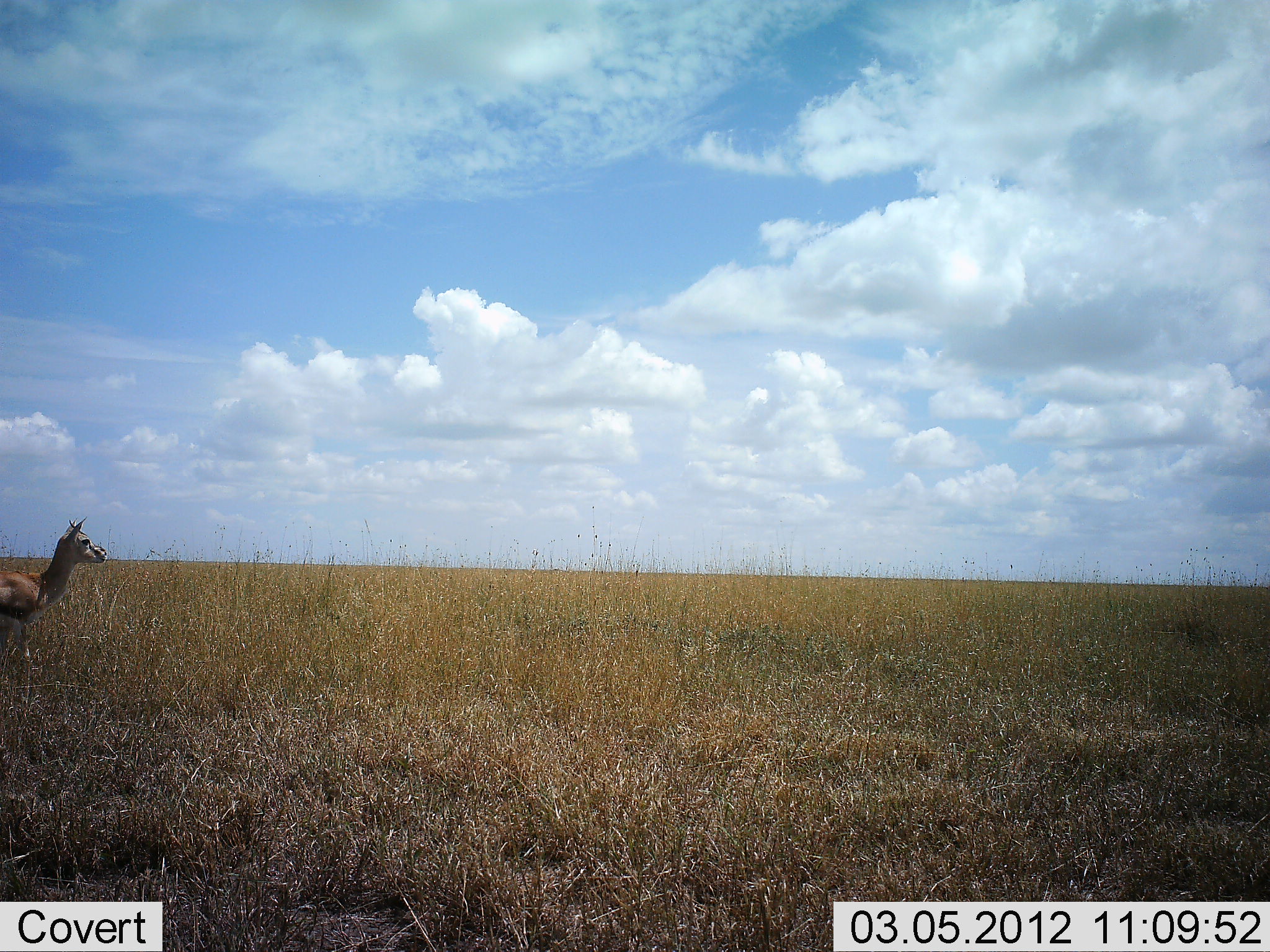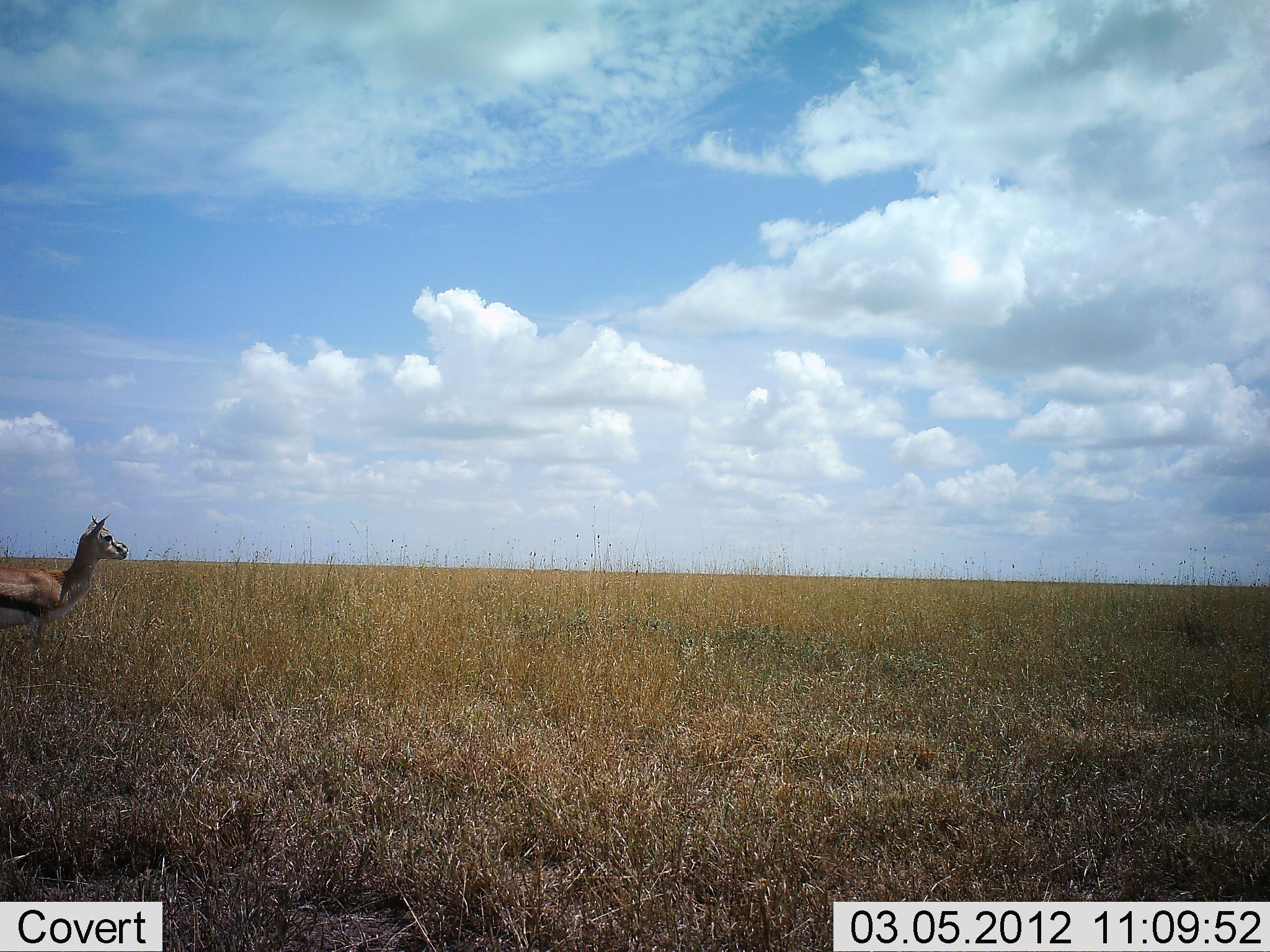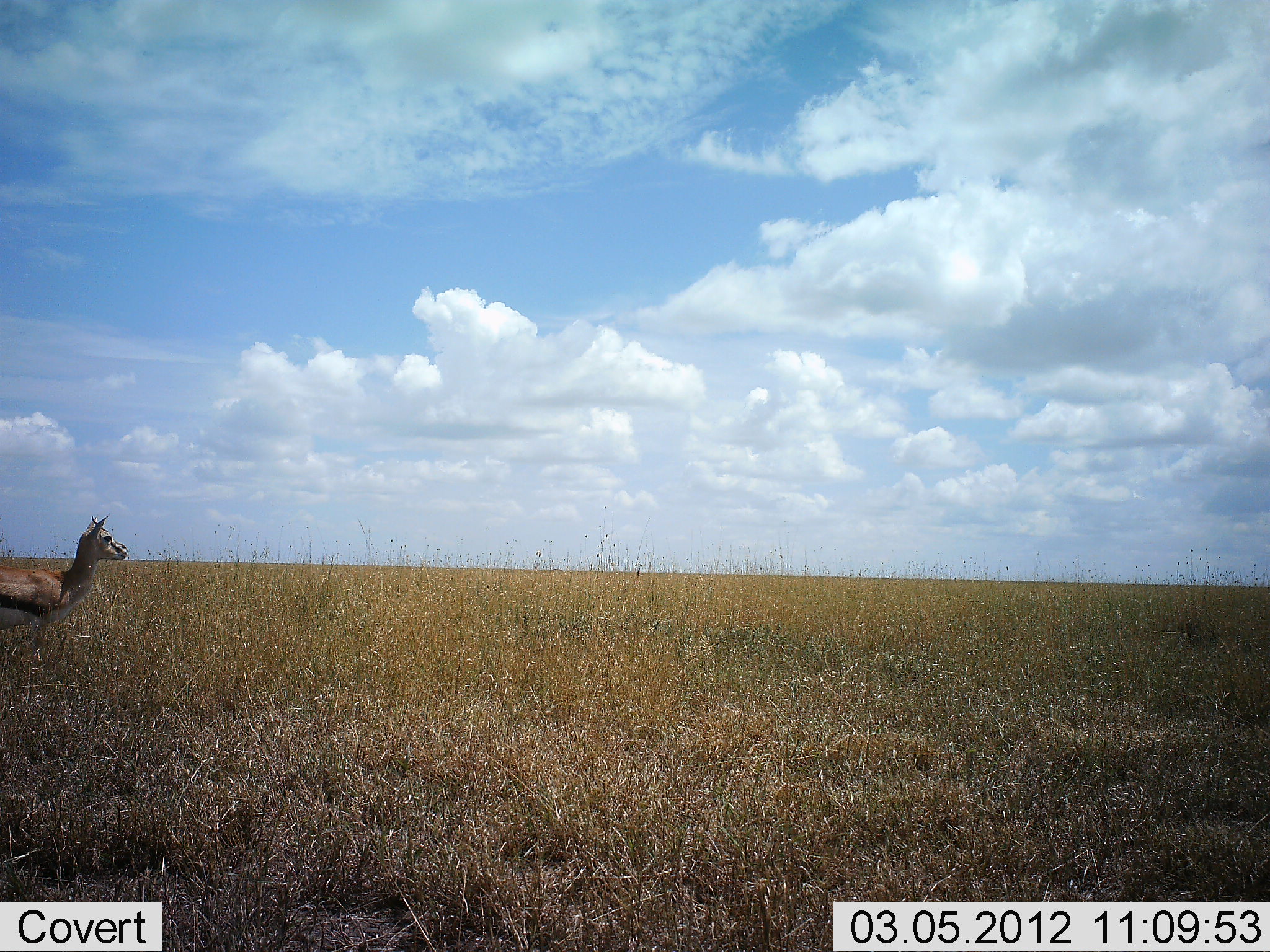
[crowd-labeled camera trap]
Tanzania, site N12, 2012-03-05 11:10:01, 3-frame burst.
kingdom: Animalia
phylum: Chordata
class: Mammalia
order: Artiodactyla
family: Bovidae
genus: Eudorcas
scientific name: Eudorcas thomsonii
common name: thomson's gazelle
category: gazellethomsons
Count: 1.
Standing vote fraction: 64%.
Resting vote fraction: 0%.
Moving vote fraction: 39%.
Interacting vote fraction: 0%.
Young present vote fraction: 0%.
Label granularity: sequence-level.